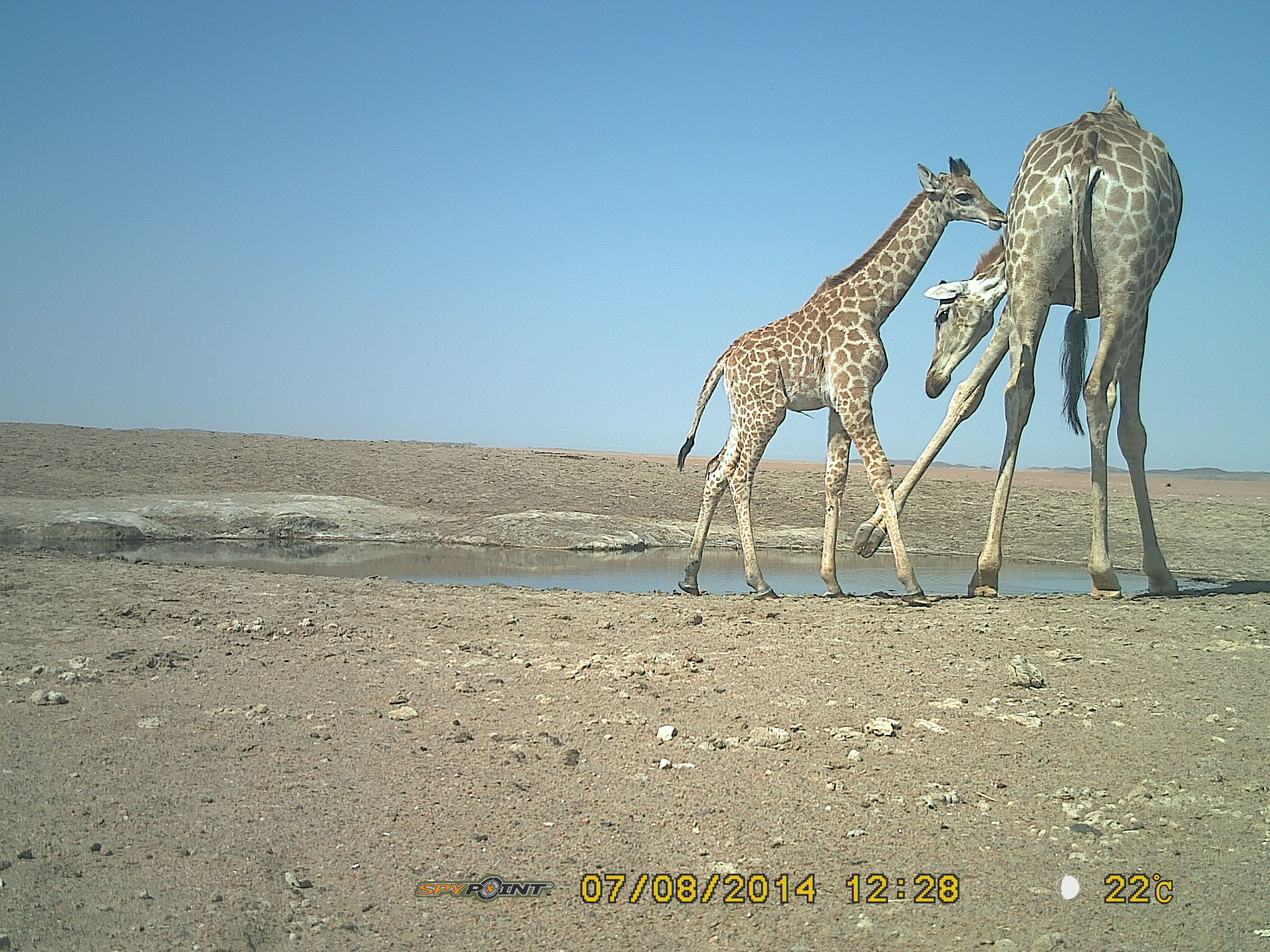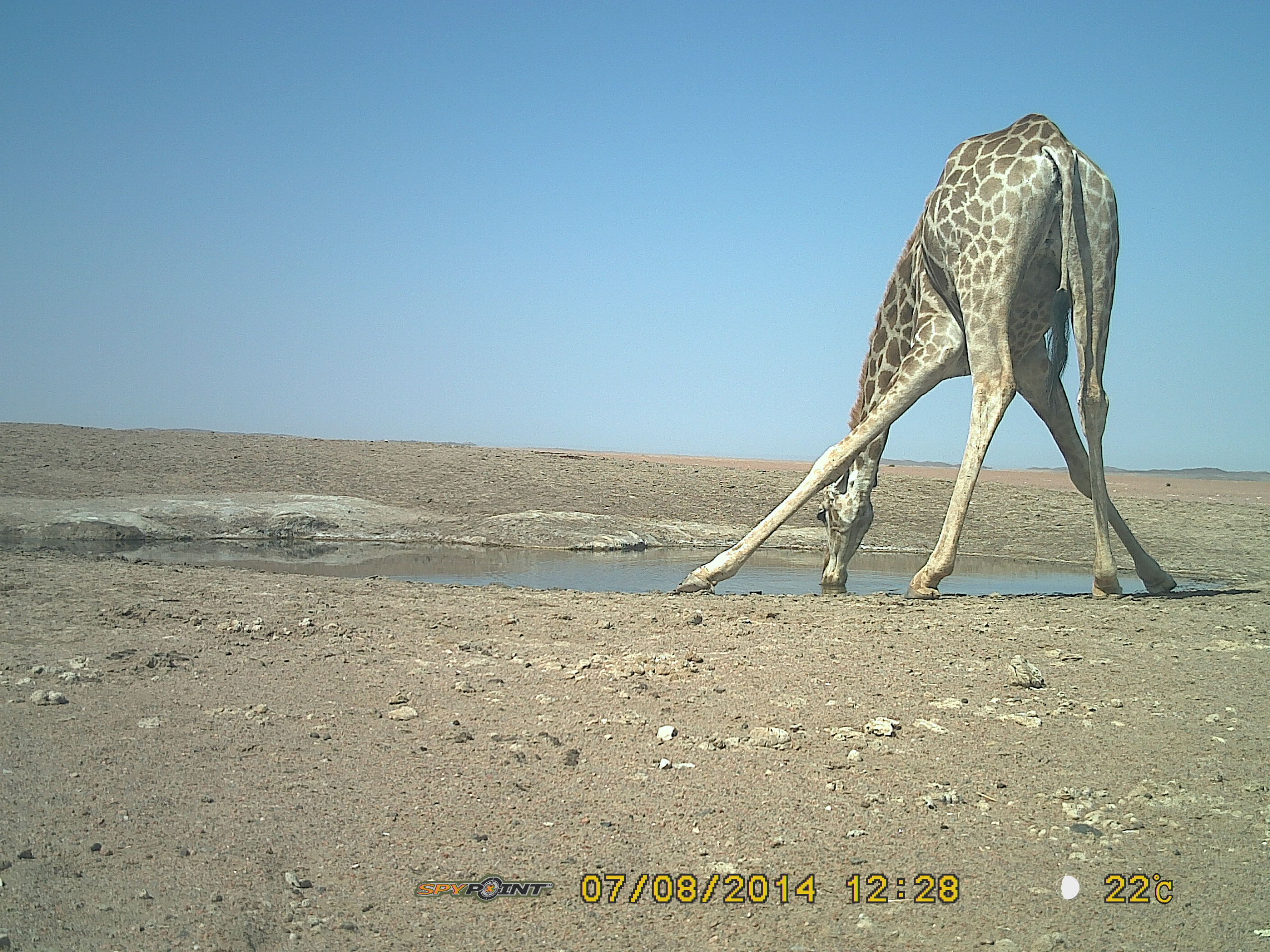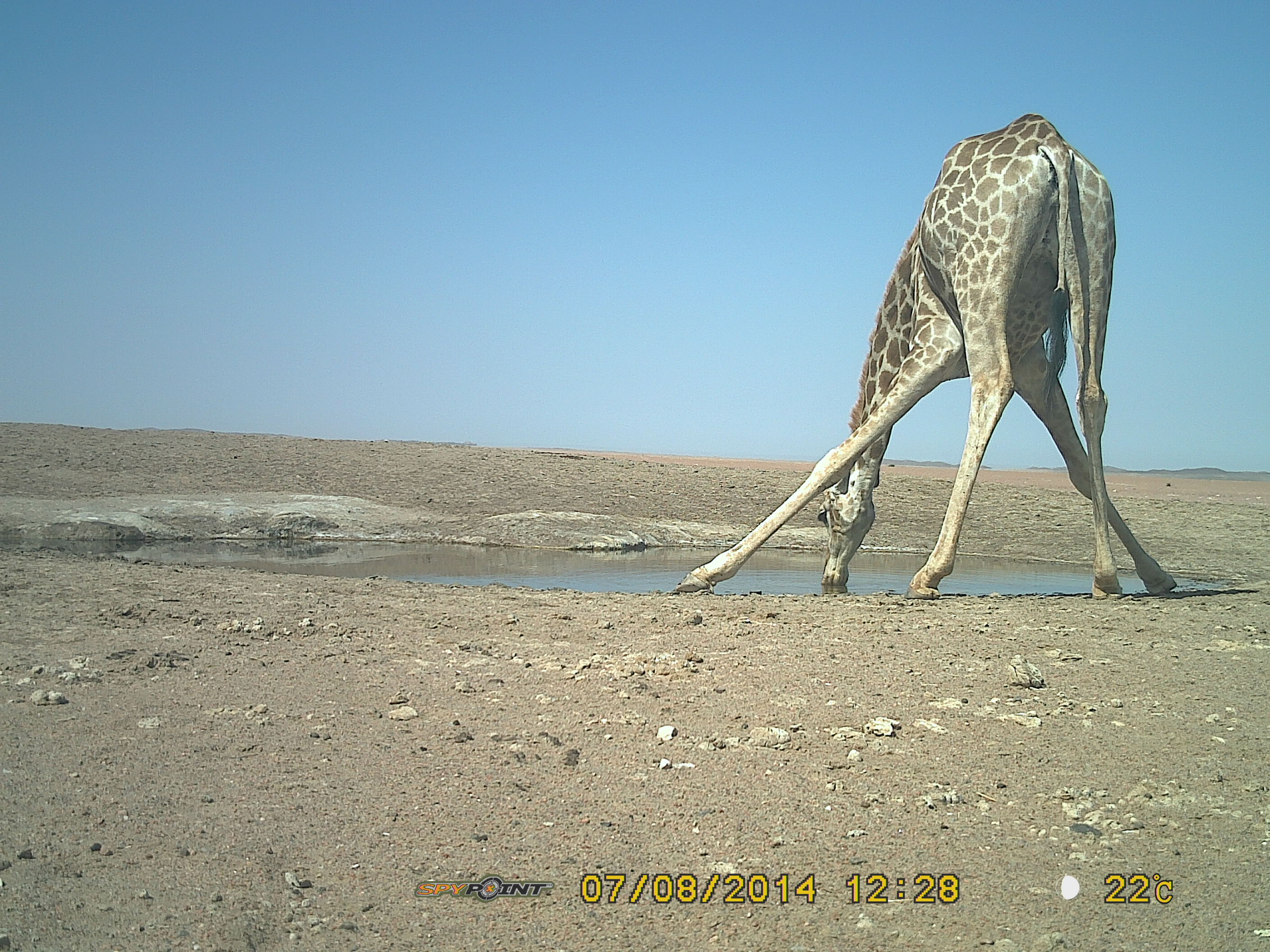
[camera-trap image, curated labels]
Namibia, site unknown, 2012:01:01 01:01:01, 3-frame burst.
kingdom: Animalia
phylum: Chordata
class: Mammalia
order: Artiodactyla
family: Giraffidae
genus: Giraffa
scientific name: Giraffa camelopardalis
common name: giraffe